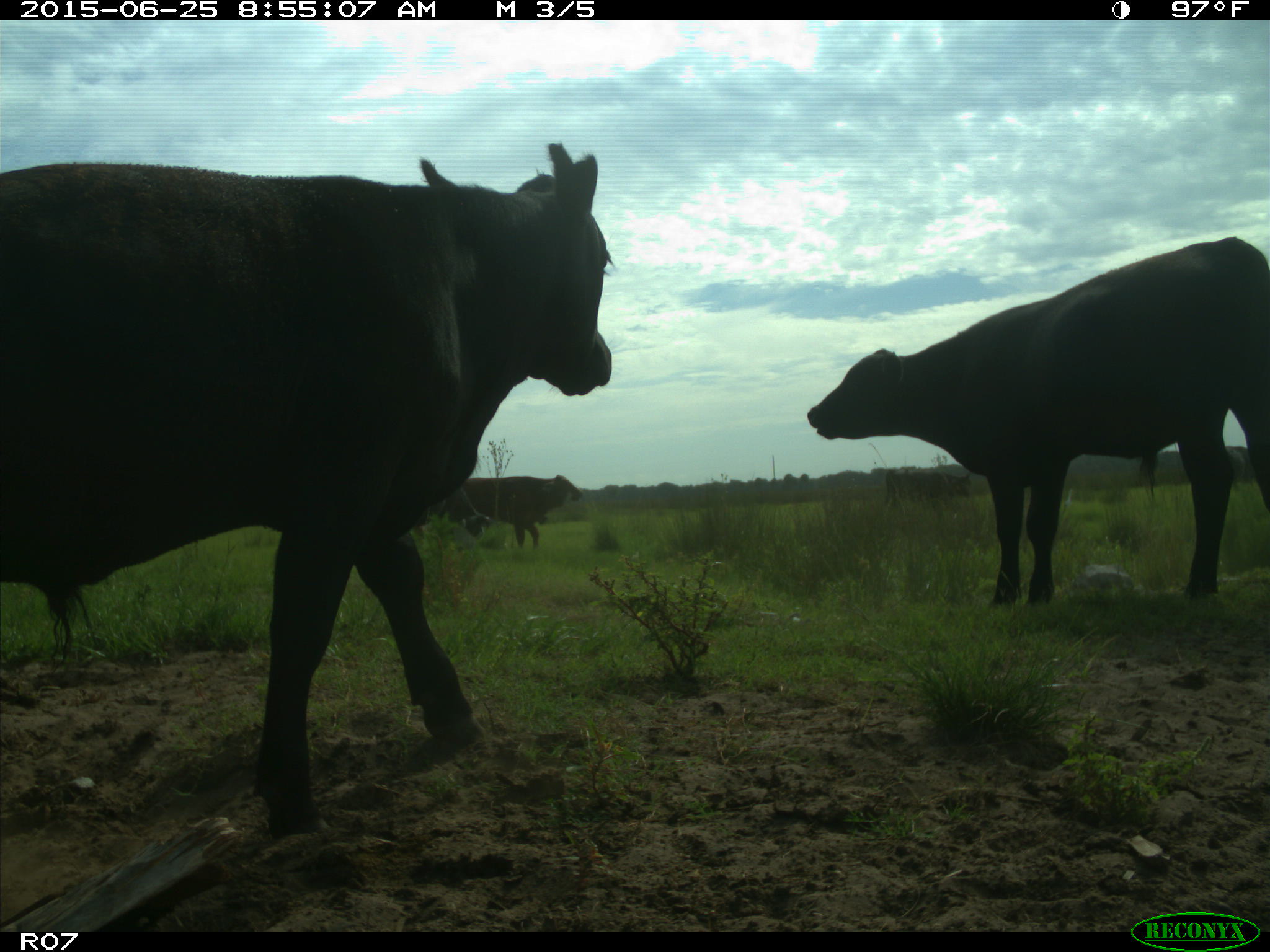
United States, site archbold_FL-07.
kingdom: Animalia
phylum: Chordata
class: Mammalia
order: Artiodactyla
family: Bovidae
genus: Bos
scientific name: Bos taurus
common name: domestic cow